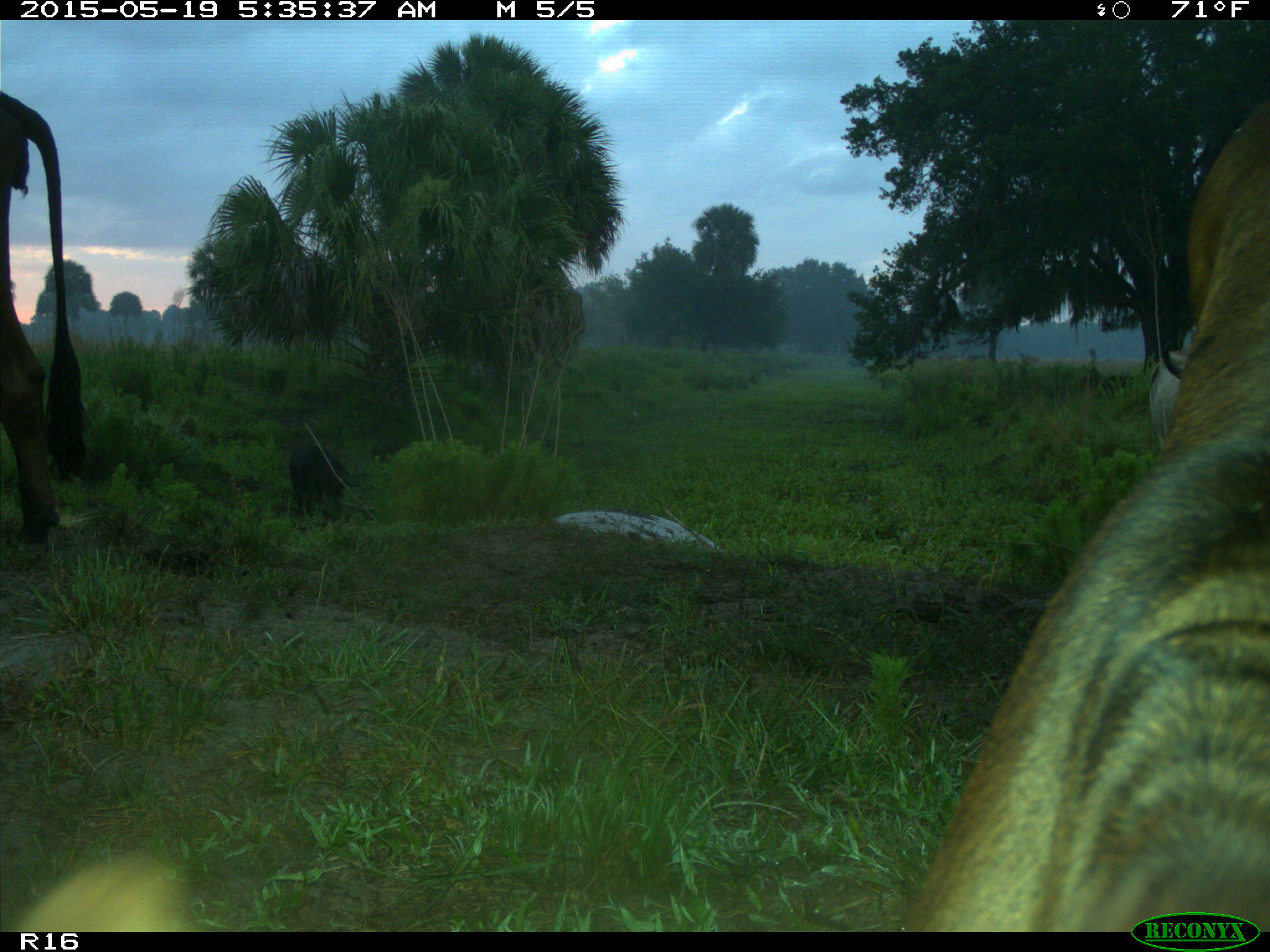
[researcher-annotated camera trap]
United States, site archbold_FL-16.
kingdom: Animalia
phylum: Chordata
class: Mammalia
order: Artiodactyla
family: Suidae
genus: Sus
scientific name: Sus scrofa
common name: wild boar